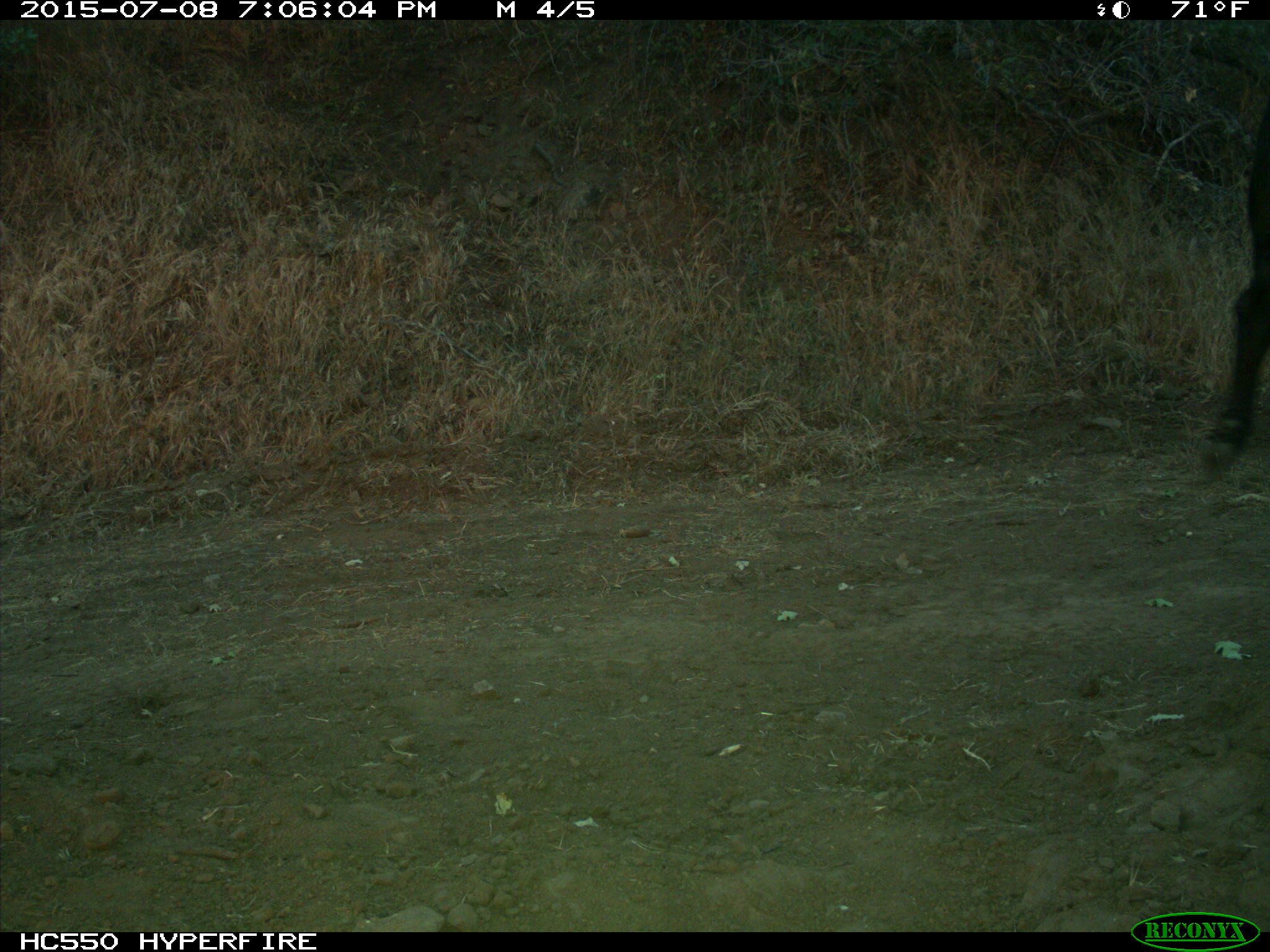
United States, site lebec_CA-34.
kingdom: Animalia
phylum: Chordata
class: Mammalia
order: Artiodactyla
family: Bovidae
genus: Bos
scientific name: Bos taurus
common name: domestic cow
Bos taurus (domestic cow).